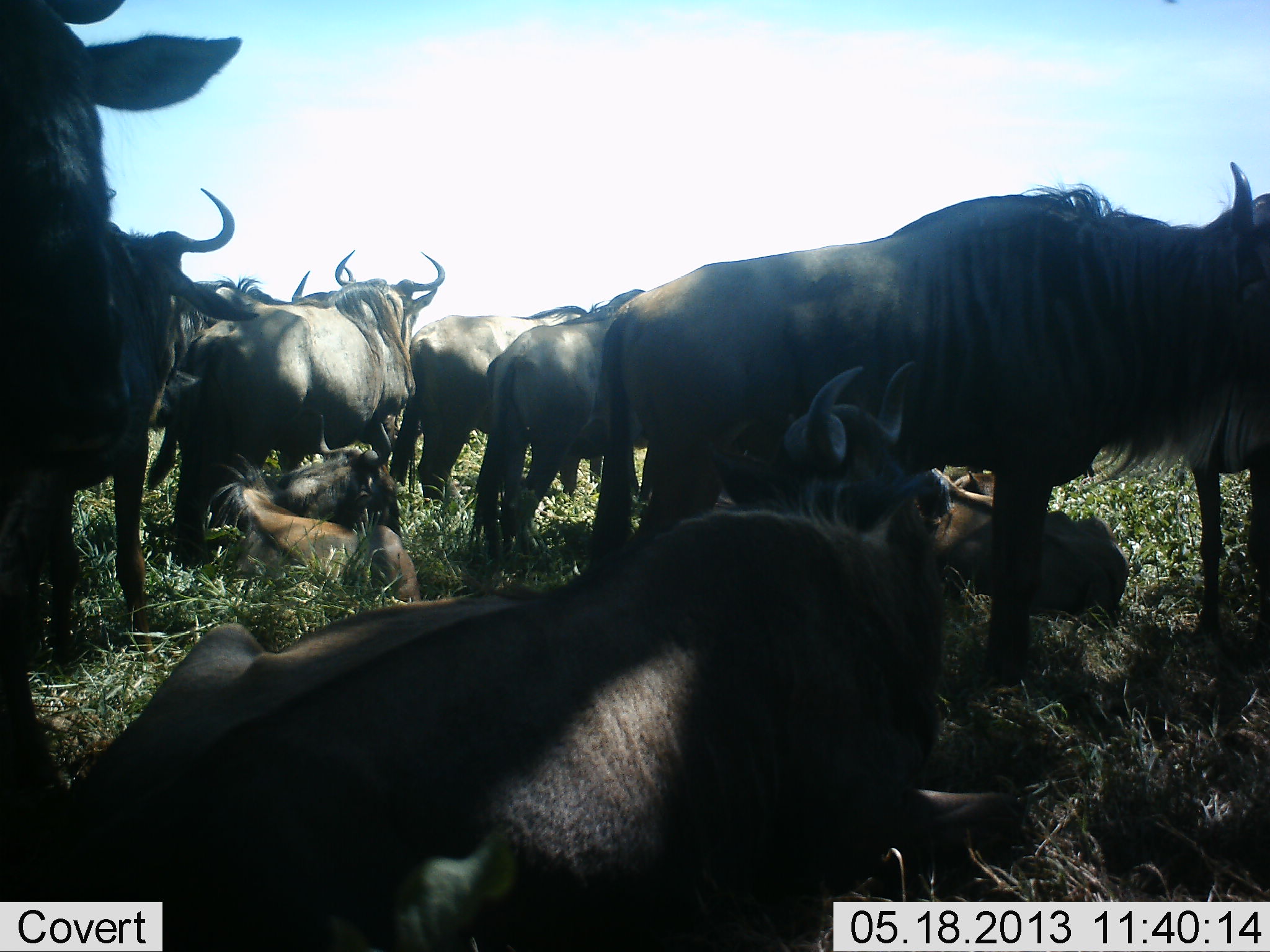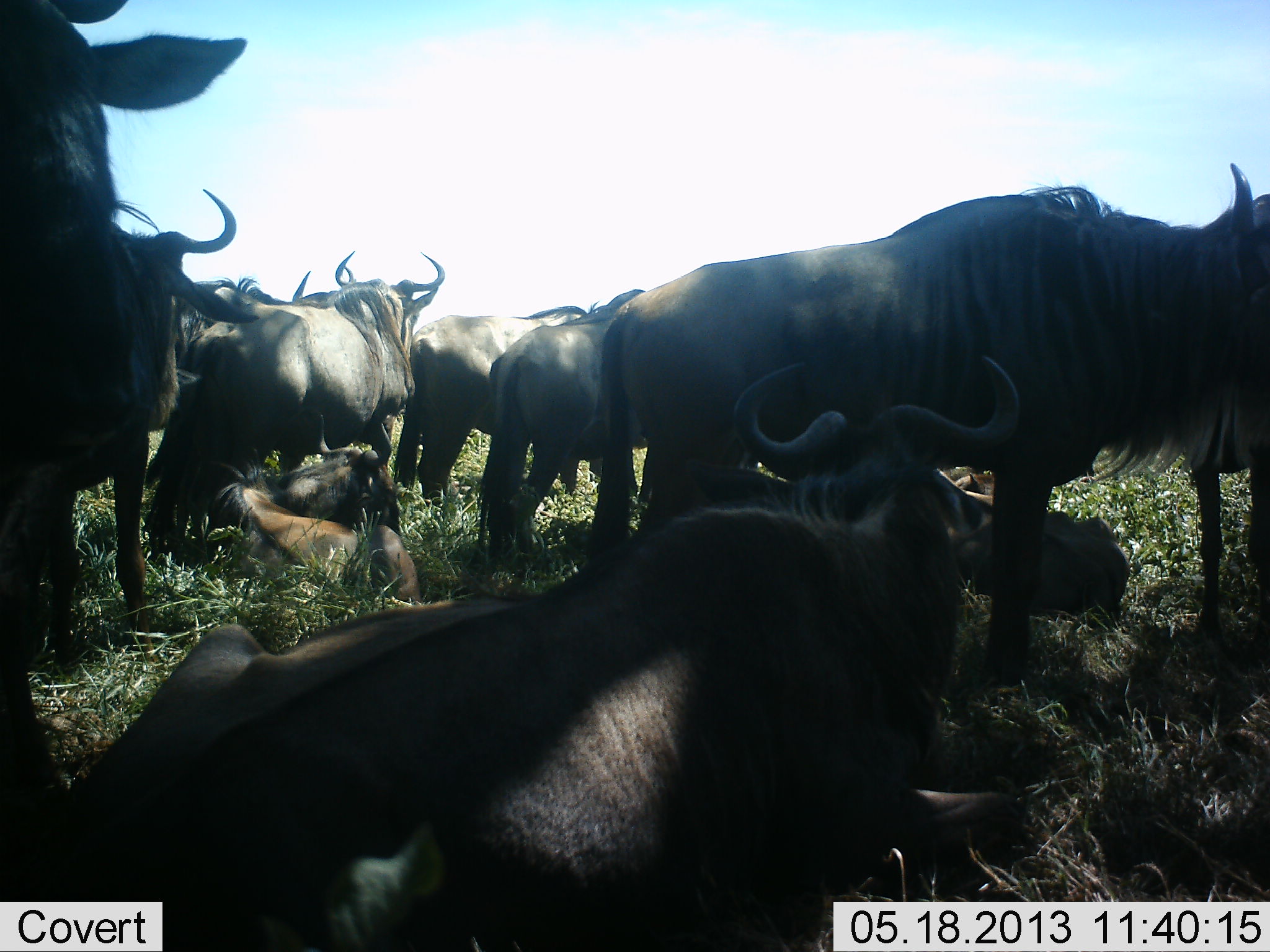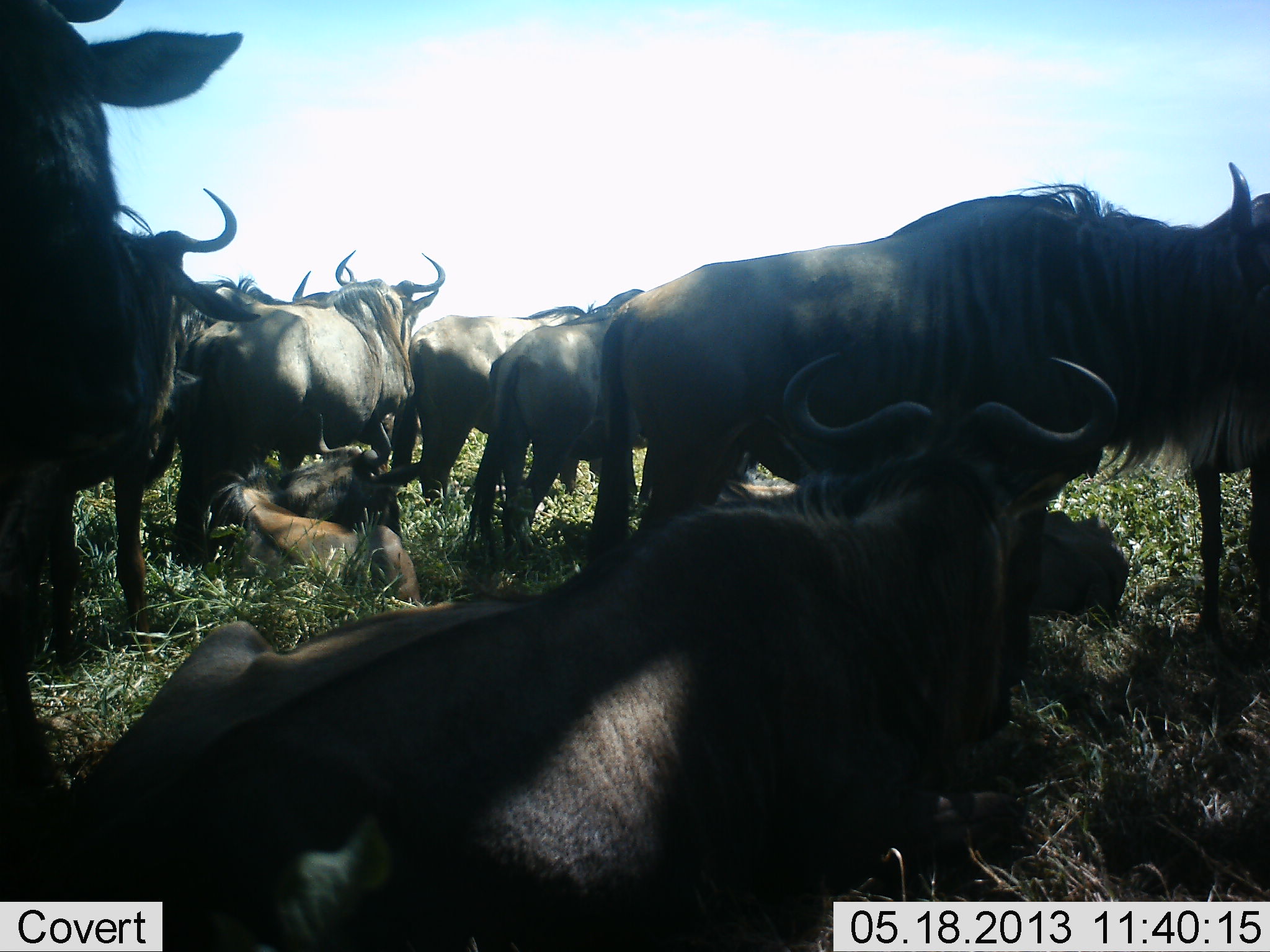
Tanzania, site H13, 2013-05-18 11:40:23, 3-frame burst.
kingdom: Animalia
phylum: Chordata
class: Mammalia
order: Artiodactyla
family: Bovidae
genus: Connochaetes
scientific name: Connochaetes taurinus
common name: blue wildebeest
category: wildebeest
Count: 11-50.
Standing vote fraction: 82%.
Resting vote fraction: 97%.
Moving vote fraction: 9%.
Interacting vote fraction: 12%.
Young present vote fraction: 24%.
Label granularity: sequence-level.